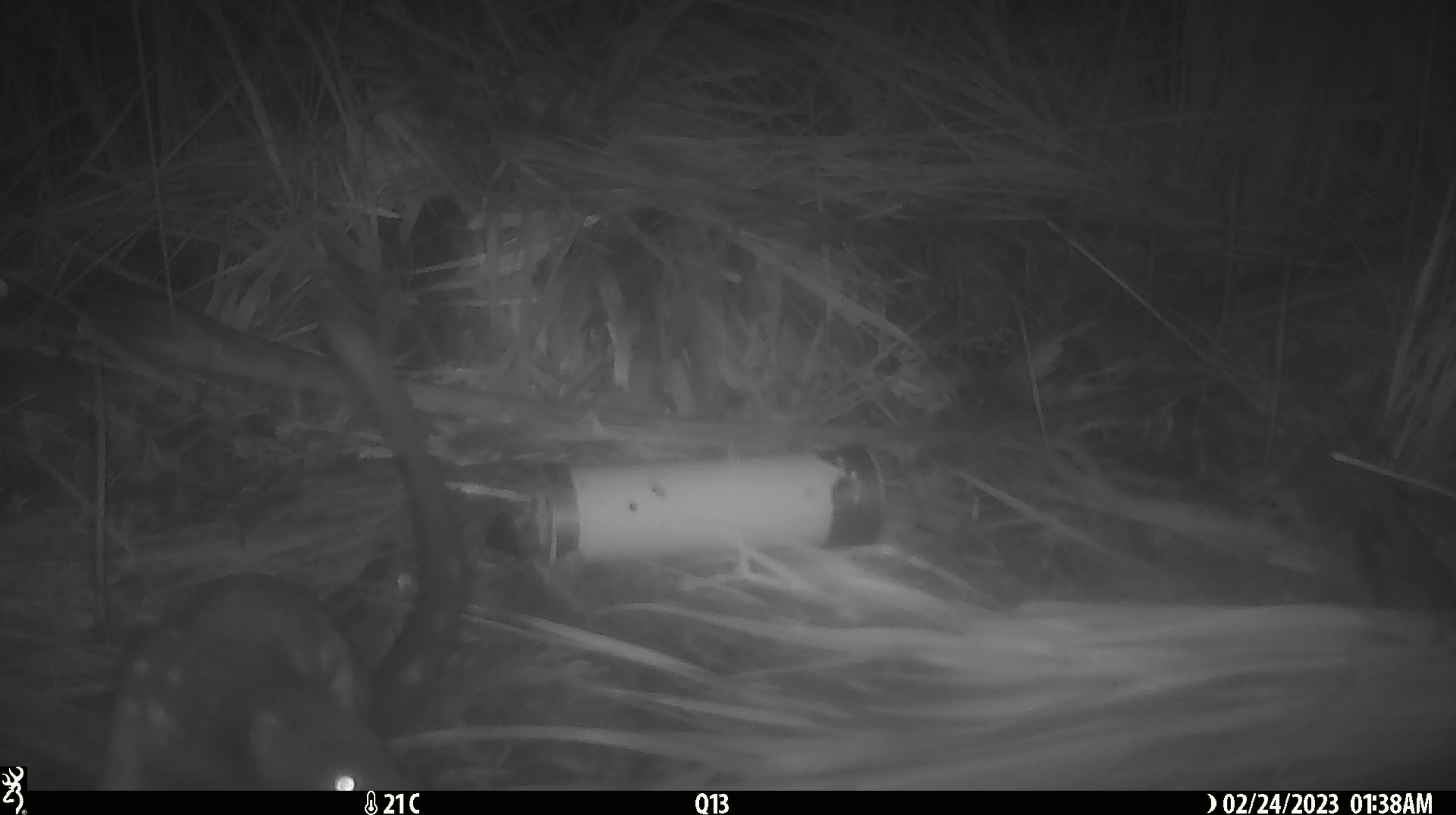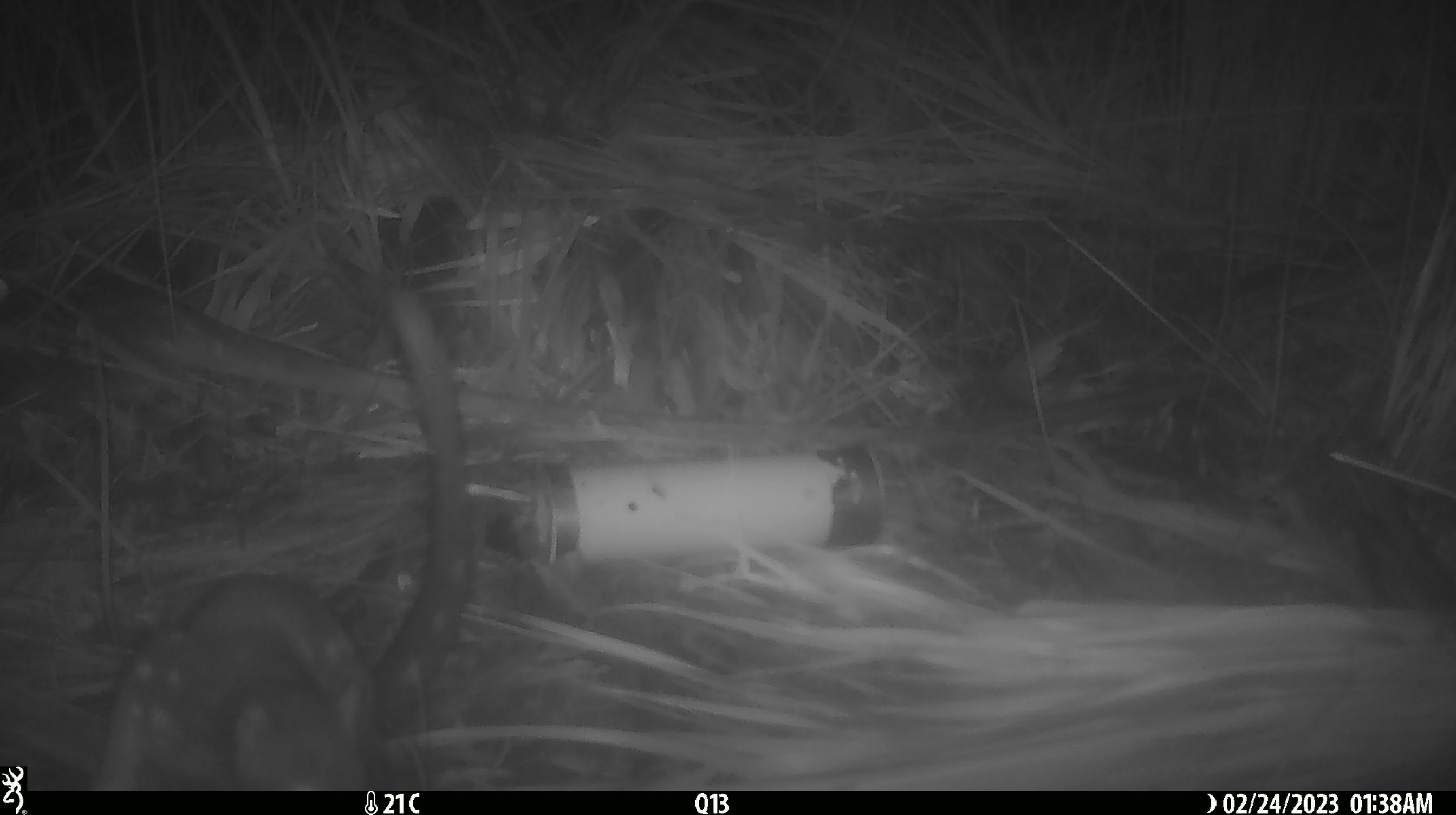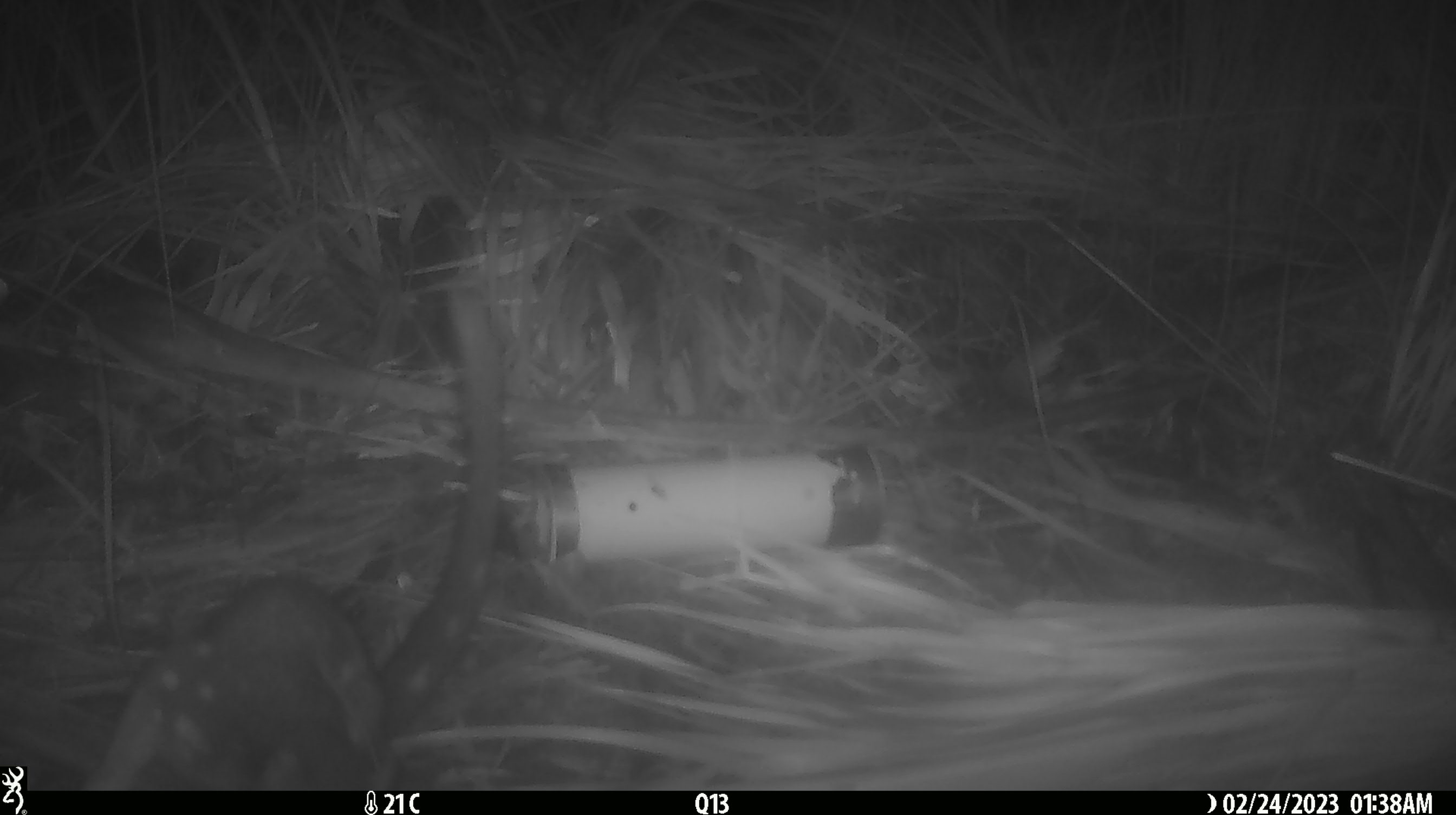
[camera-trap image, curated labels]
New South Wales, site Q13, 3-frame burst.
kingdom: Animalia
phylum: Chordata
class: Mammalia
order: Dasyuromorphia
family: Dasyuridae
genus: Dasyurus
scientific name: Dasyurus maculatus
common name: spotted-tailed quoll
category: quoll